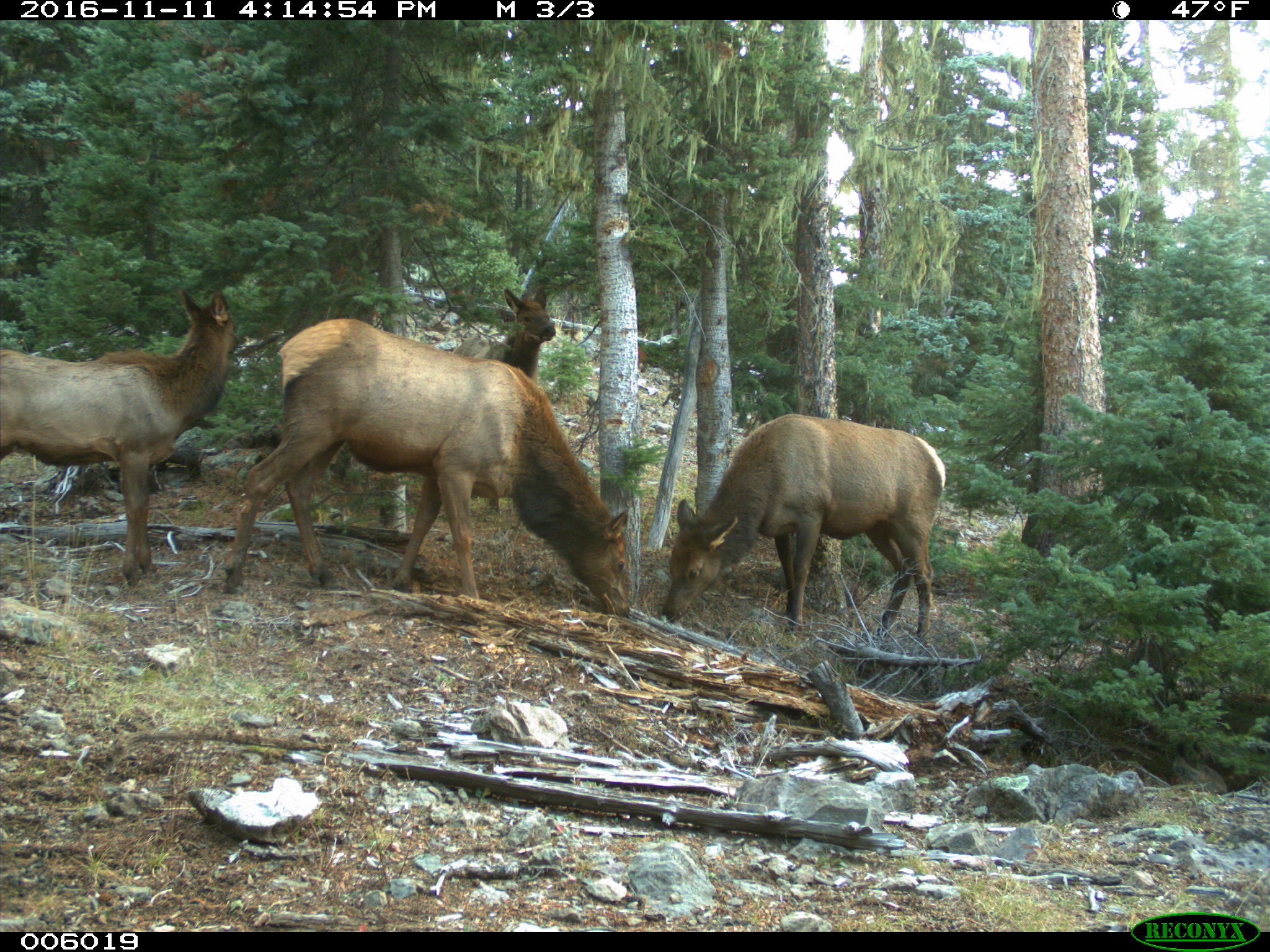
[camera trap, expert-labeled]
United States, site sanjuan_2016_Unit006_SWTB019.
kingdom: Animalia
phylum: Chordata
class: Mammalia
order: Artiodactyla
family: Cervidae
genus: Cervus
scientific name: Cervus elaphus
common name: red deer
Cervus elaphus (red deer).